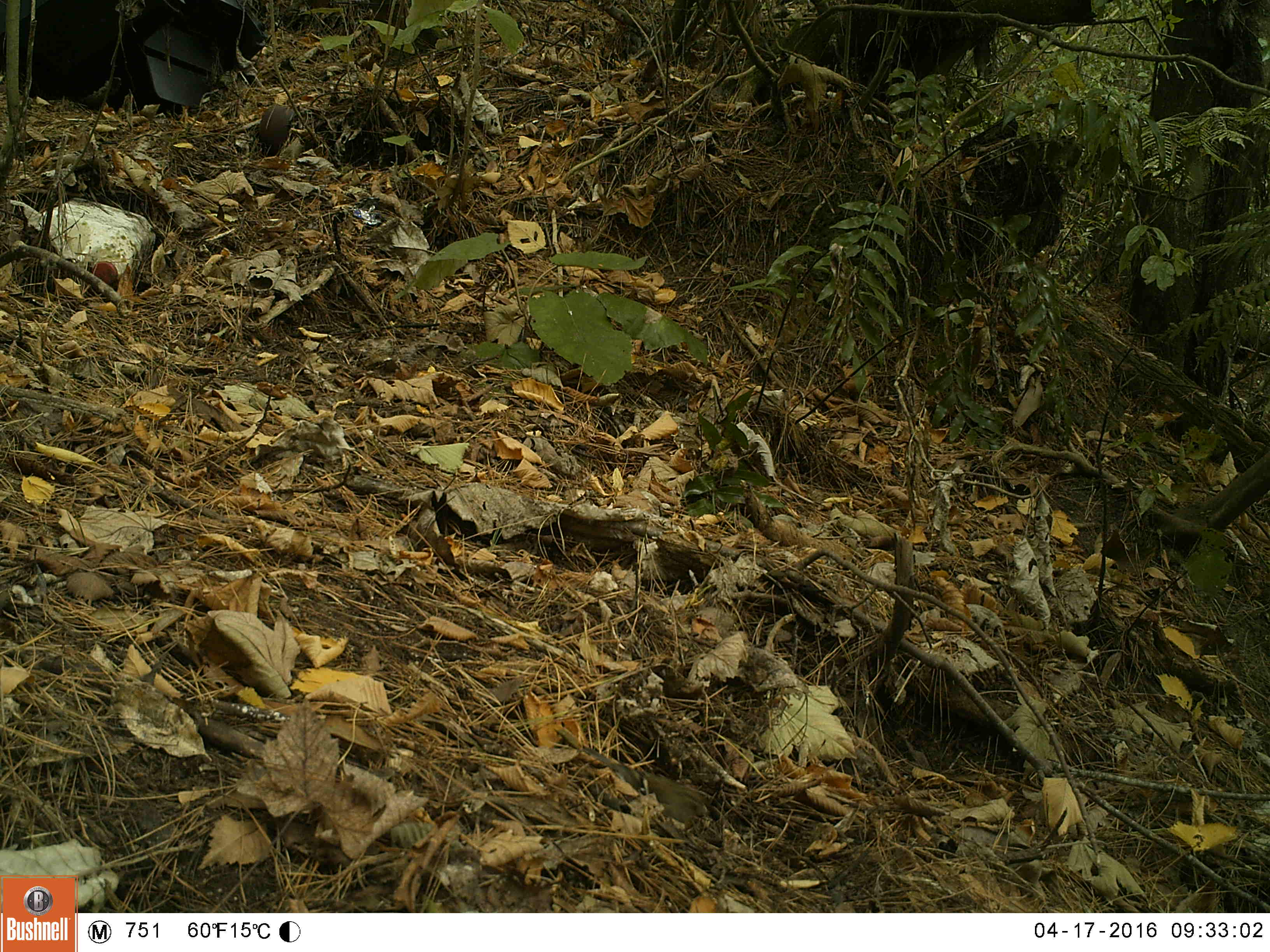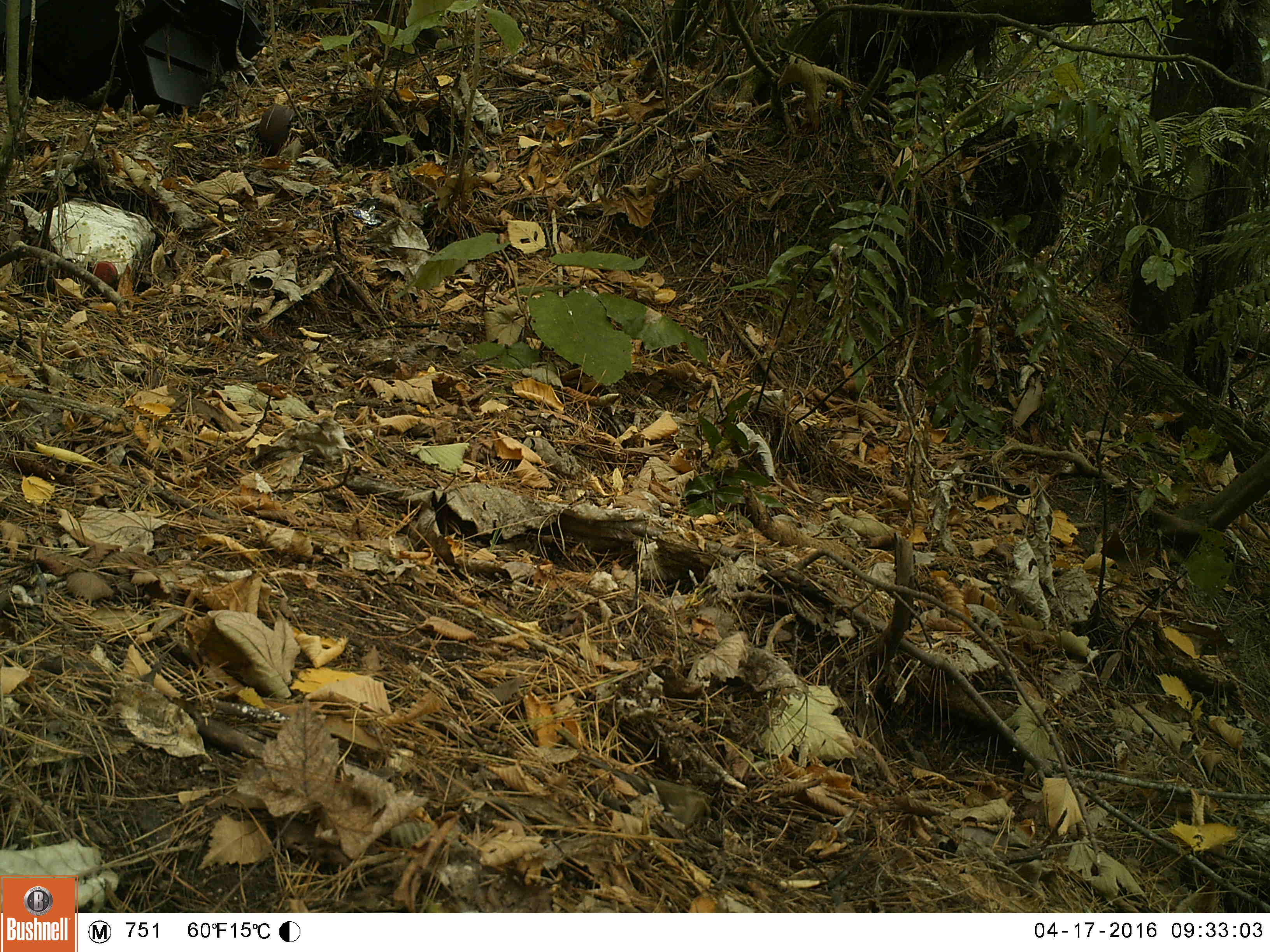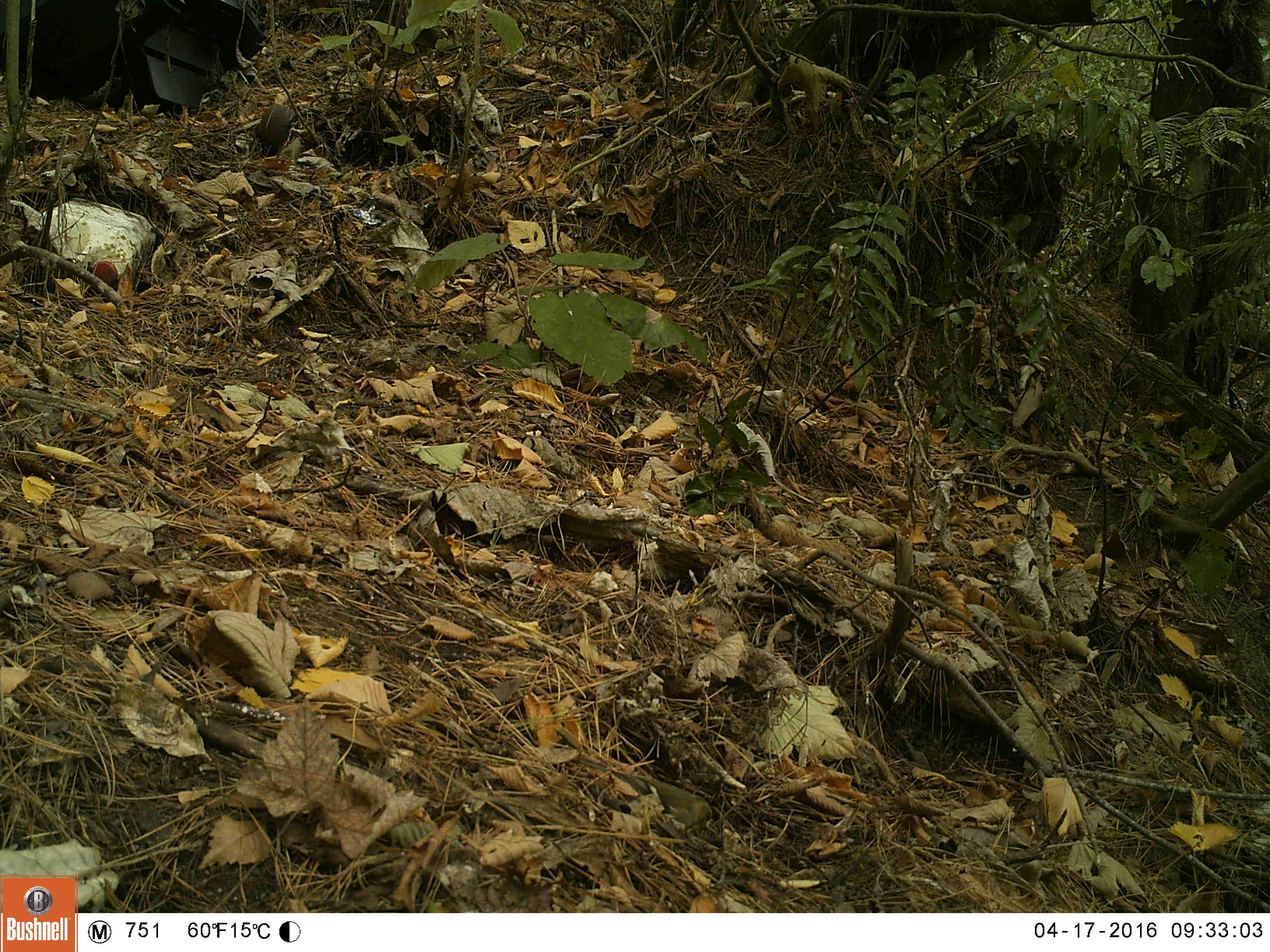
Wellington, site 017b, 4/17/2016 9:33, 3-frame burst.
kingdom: Animalia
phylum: Chordata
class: Aves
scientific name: Aves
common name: bird